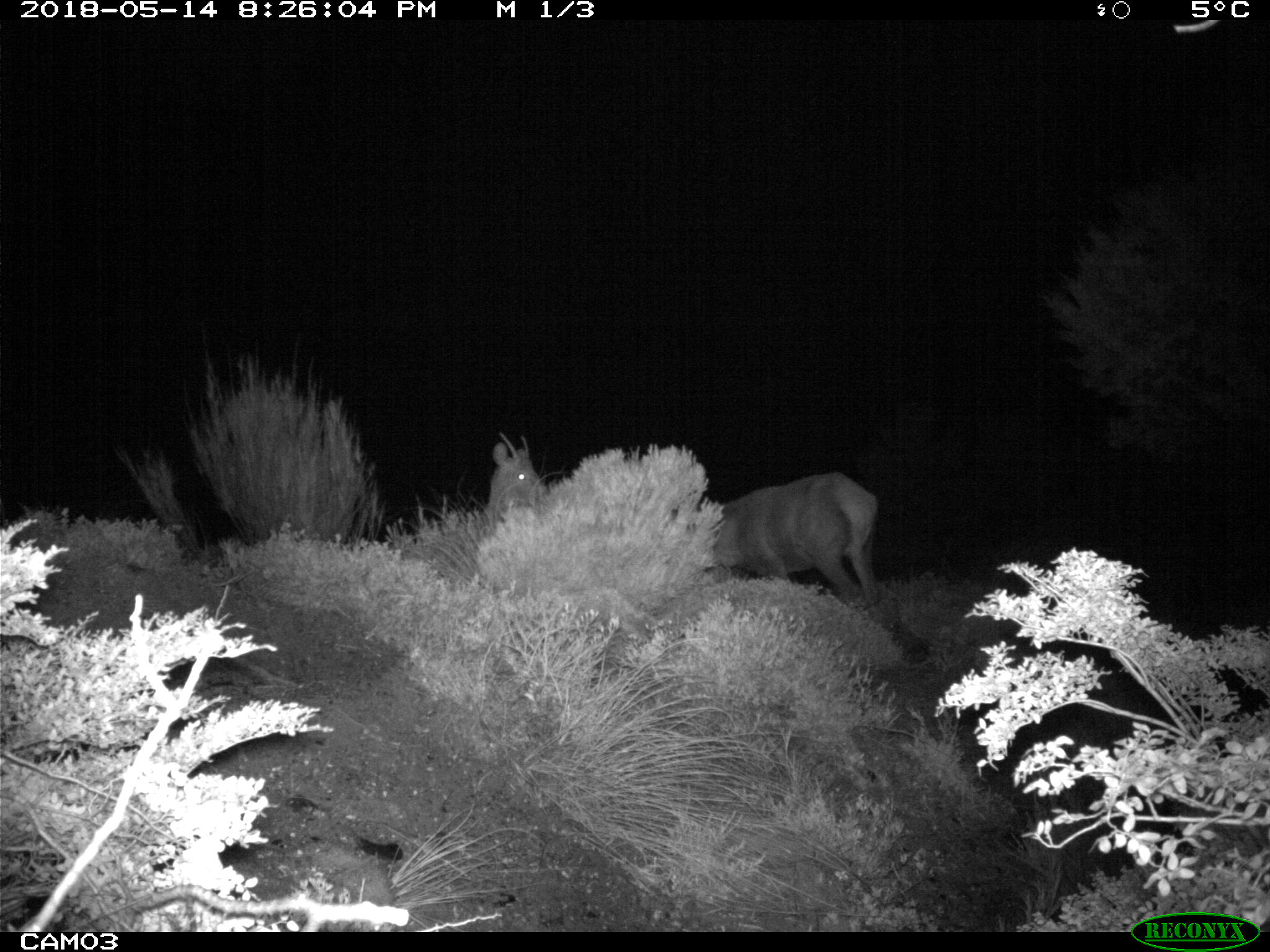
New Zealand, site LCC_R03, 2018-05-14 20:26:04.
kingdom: Animalia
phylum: Chordata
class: Mammalia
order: Artiodactyla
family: Cervidae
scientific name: Cervidae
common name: deer